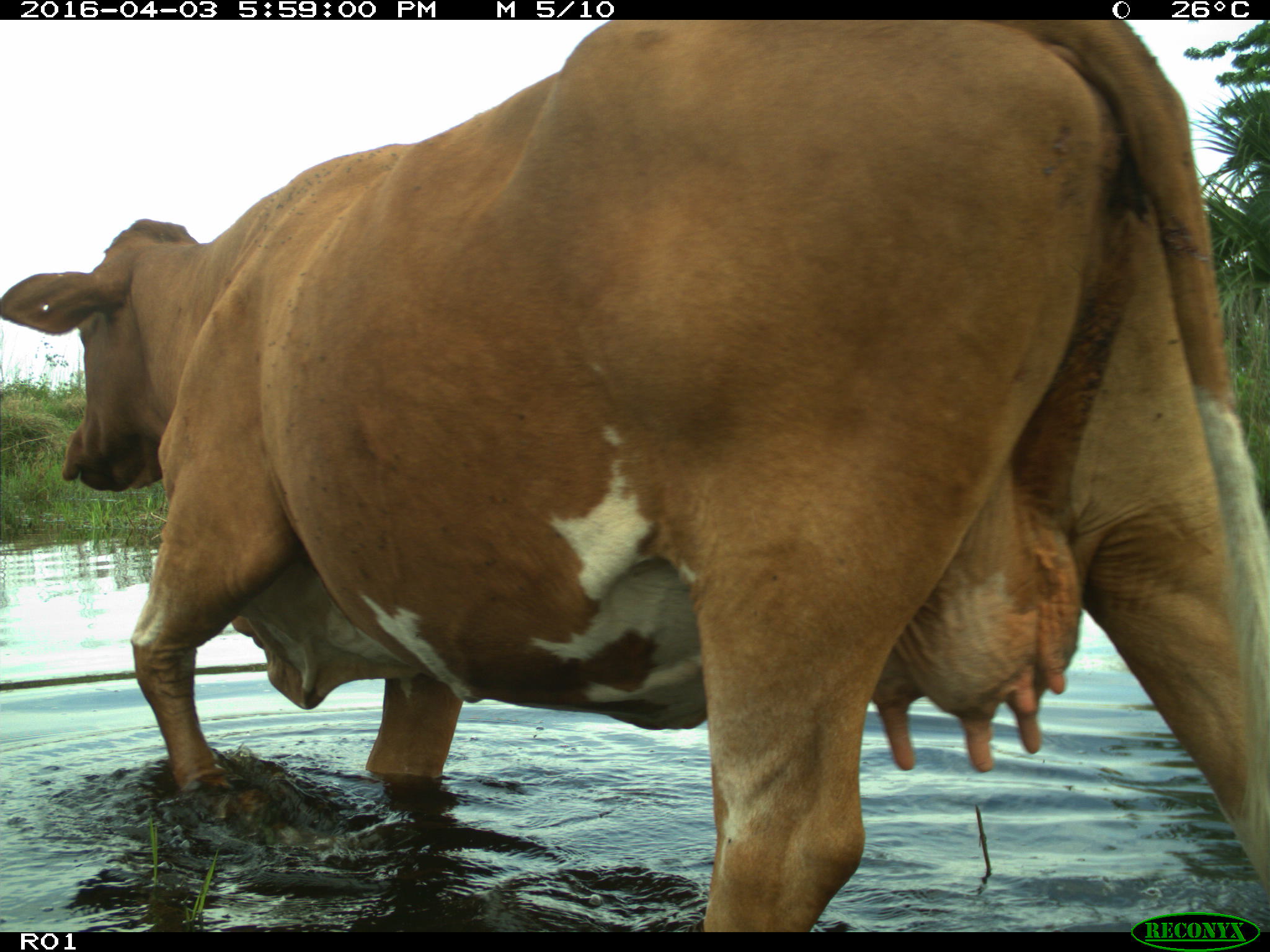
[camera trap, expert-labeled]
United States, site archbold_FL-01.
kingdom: Animalia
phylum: Chordata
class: Mammalia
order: Artiodactyla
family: Bovidae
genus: Bos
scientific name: Bos taurus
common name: domestic cow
Bos taurus (domestic cow).